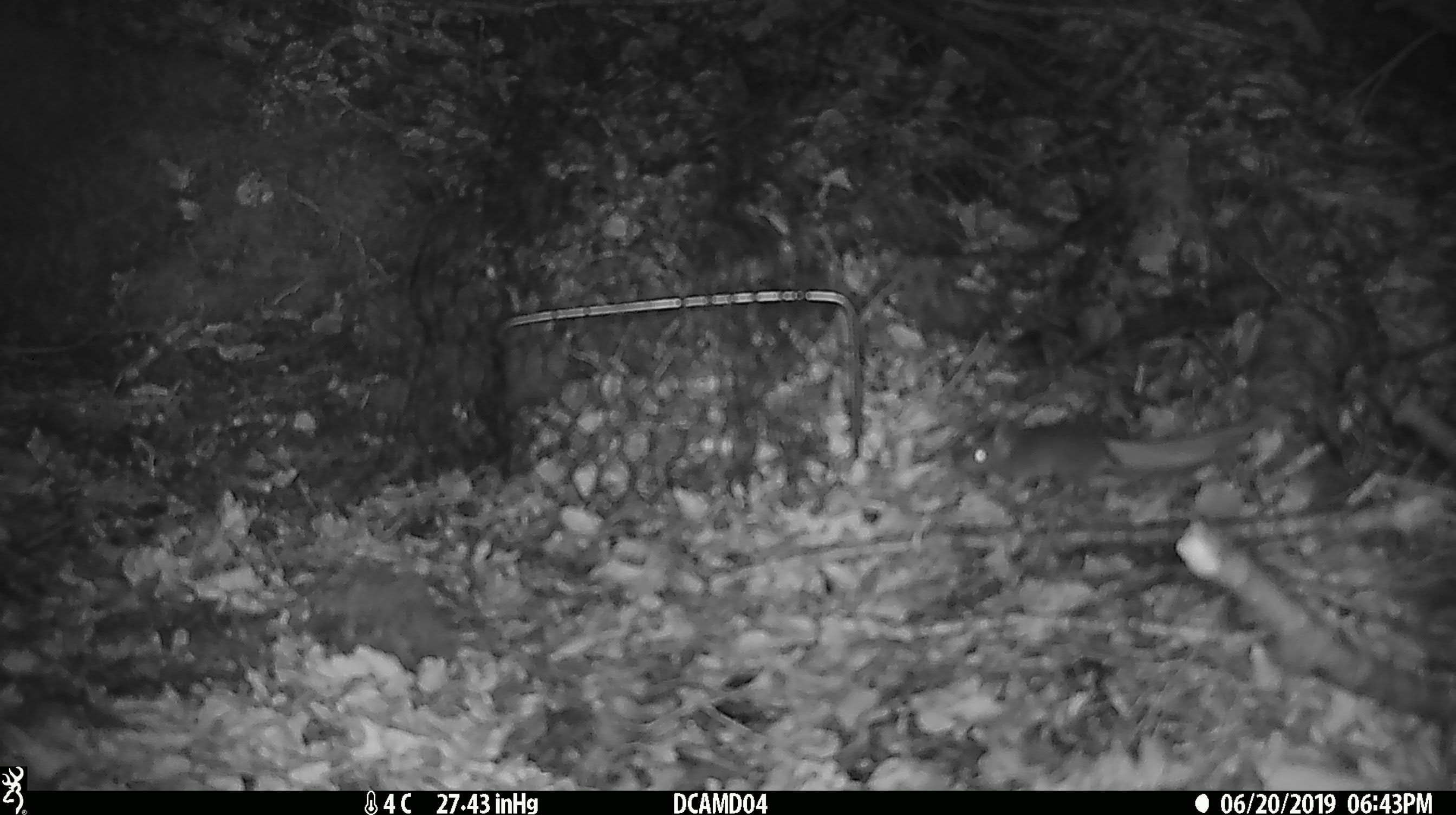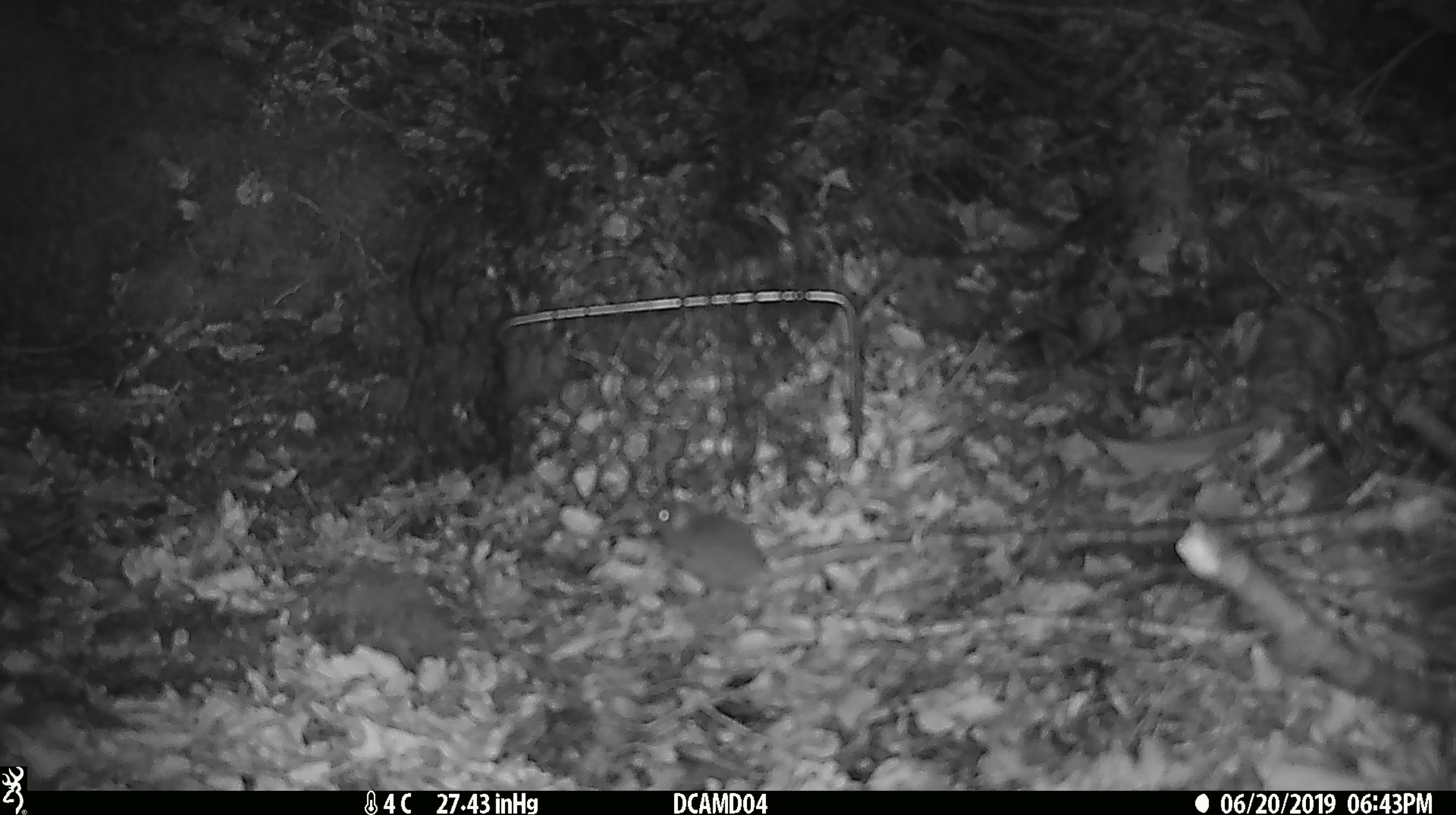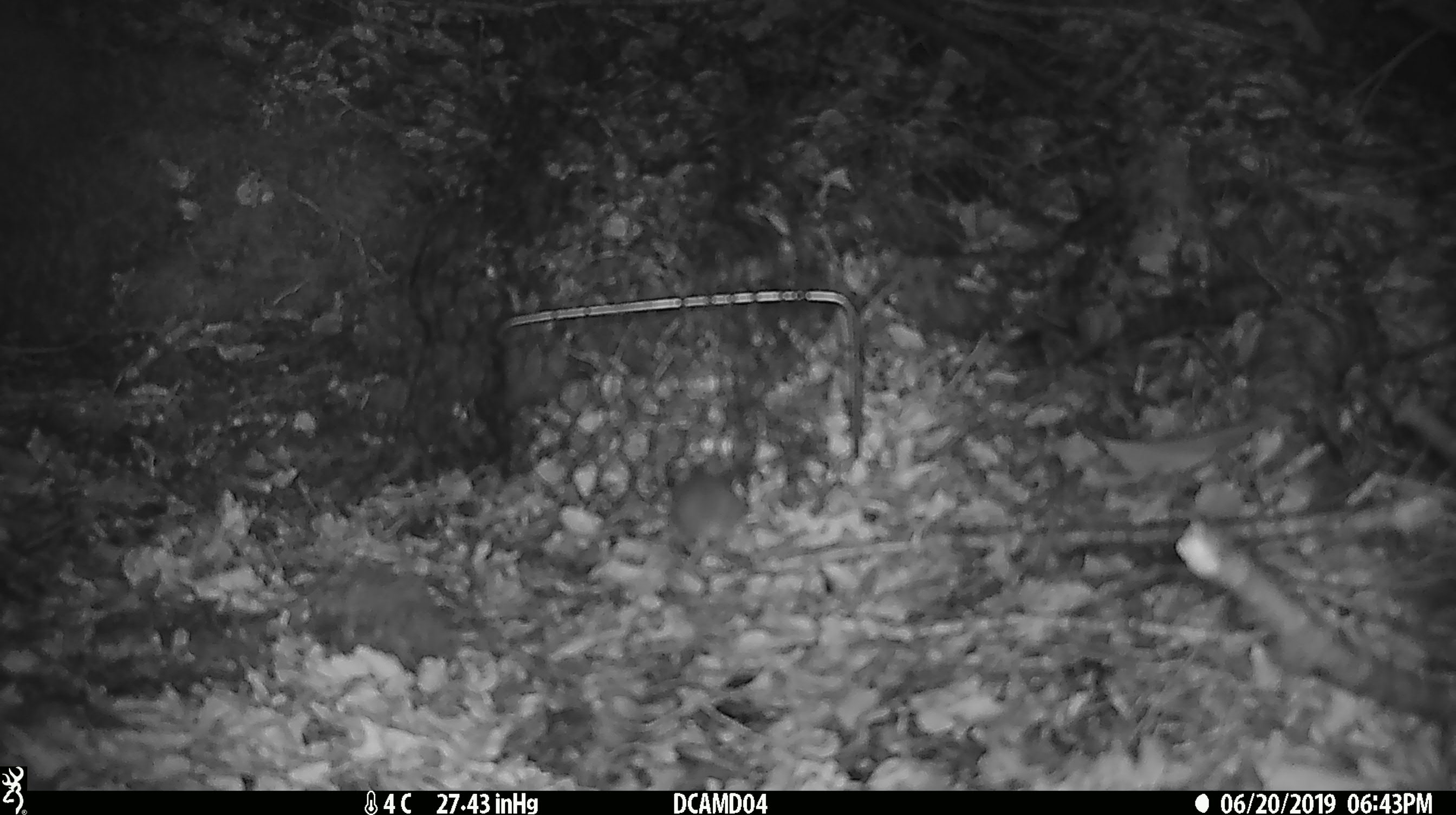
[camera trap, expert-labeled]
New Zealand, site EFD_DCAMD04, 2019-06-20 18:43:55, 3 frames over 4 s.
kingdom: Animalia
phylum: Chordata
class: Mammalia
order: Rodentia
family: Muridae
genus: Mus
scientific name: Mus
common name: mouse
Mouse (Mus).